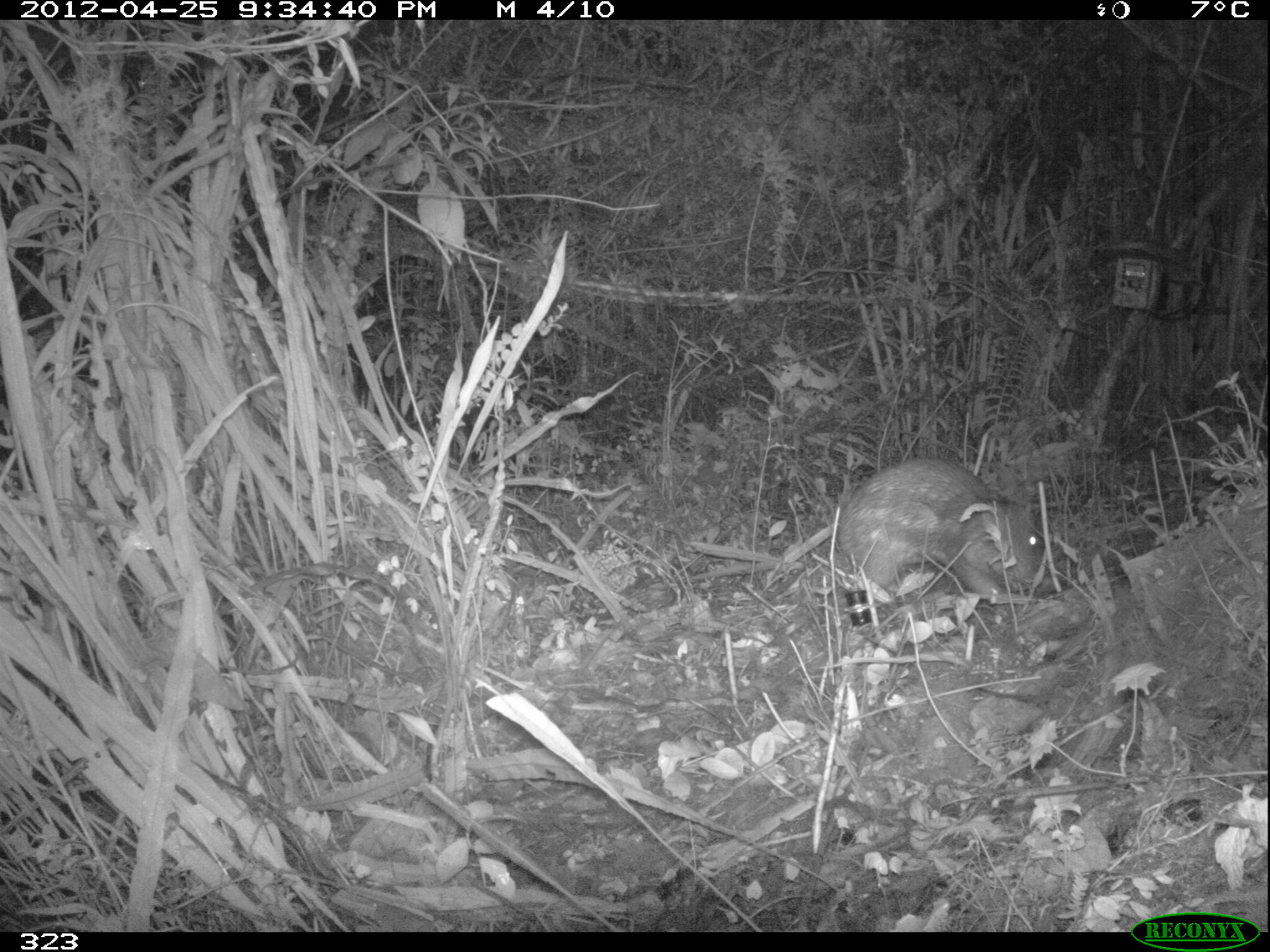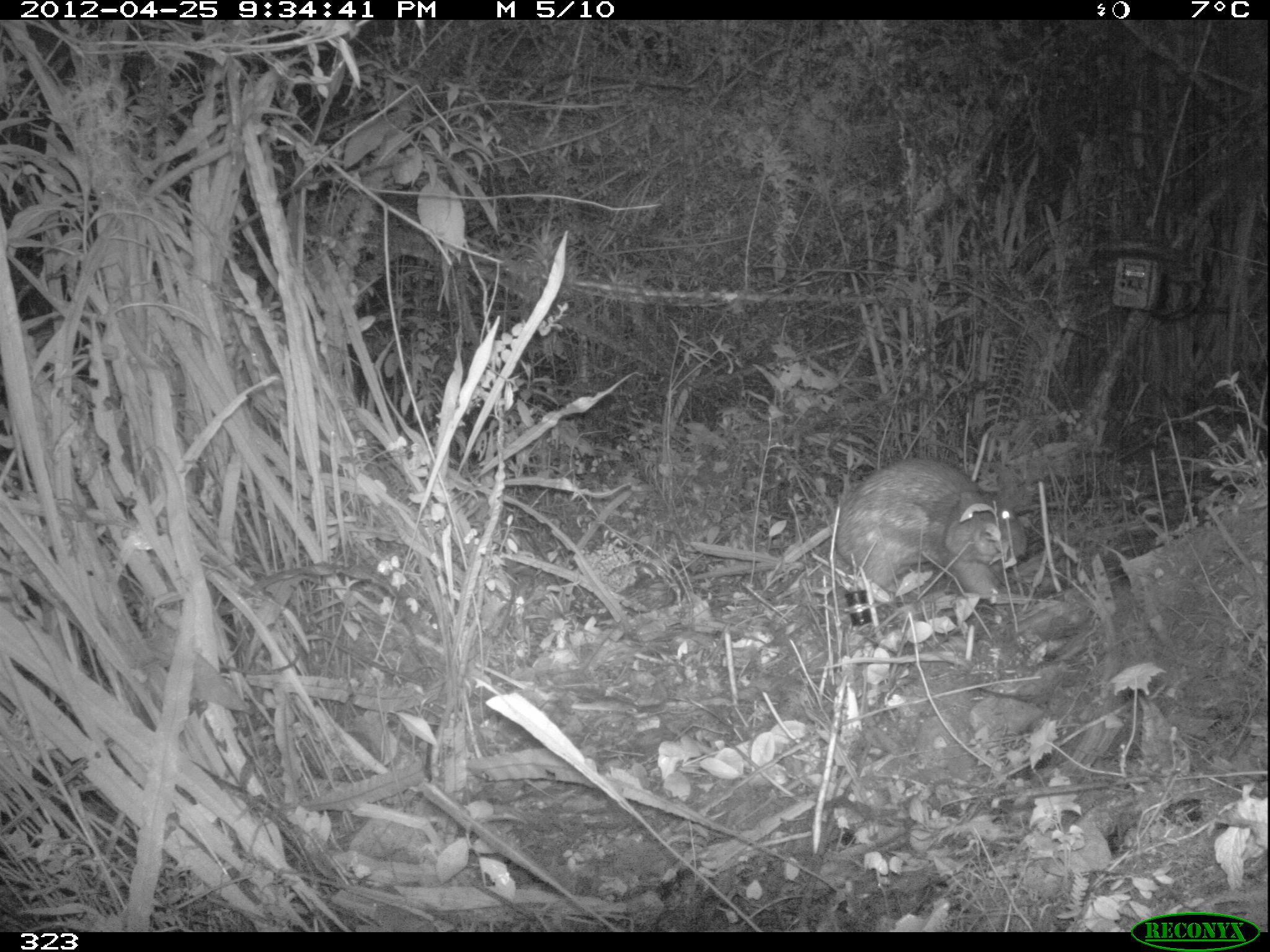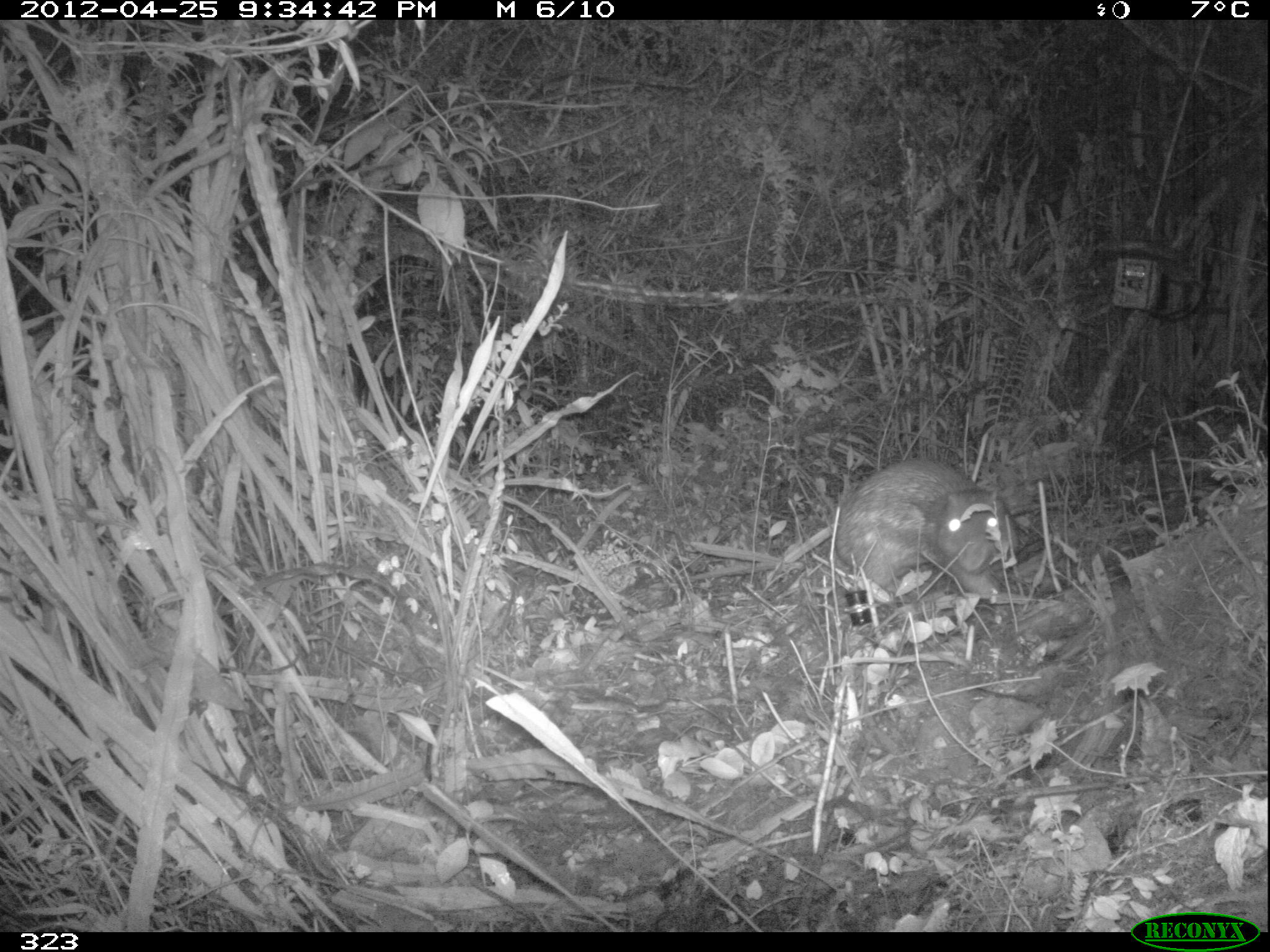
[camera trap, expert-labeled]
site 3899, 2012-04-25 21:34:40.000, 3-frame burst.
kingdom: Animalia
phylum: Chordata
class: Mammalia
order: Rodentia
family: Cuniculidae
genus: Cuniculus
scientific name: Cuniculus taczanowskii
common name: mountain paca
Cuniculus taczanowskii (mountain paca).